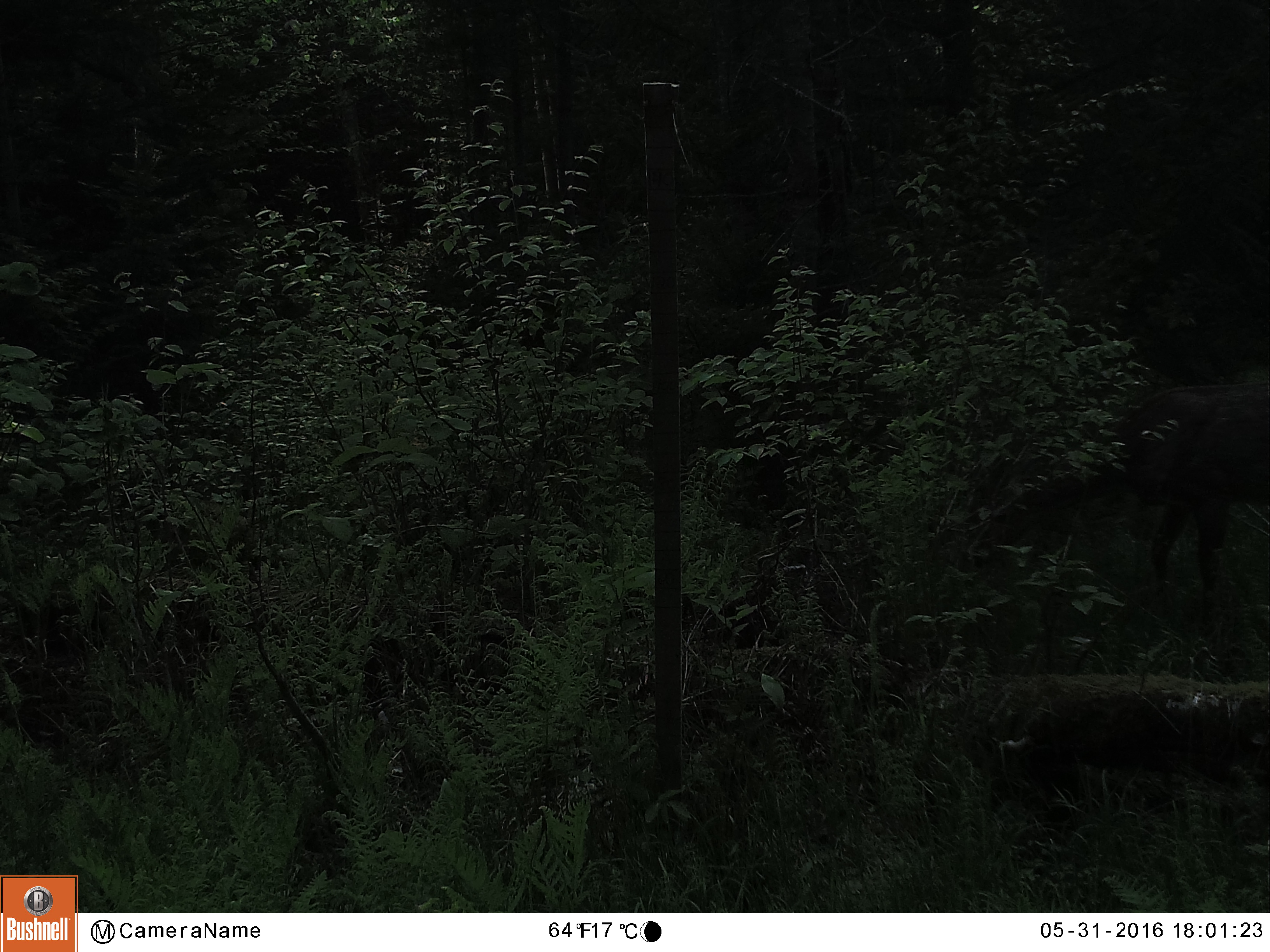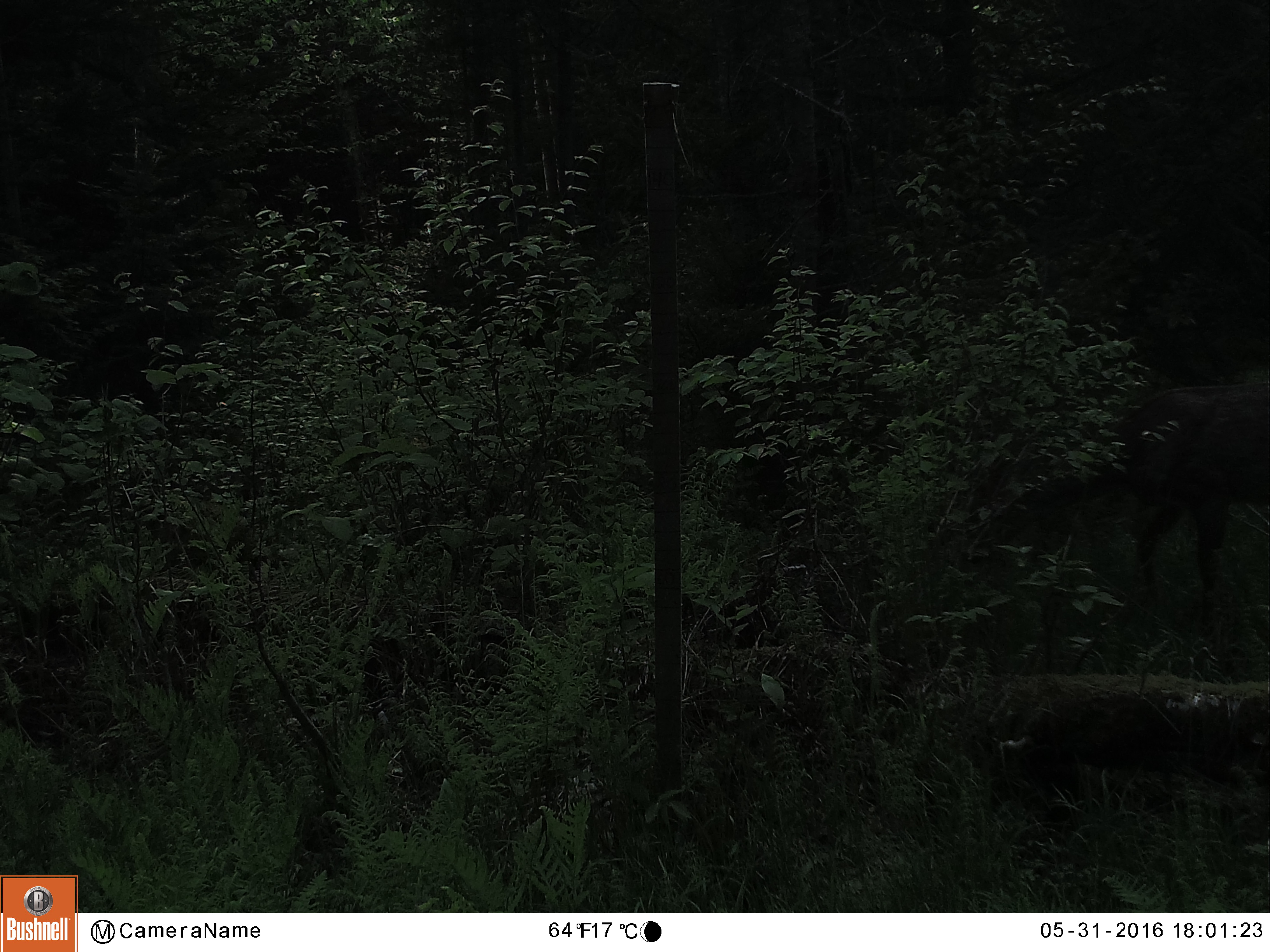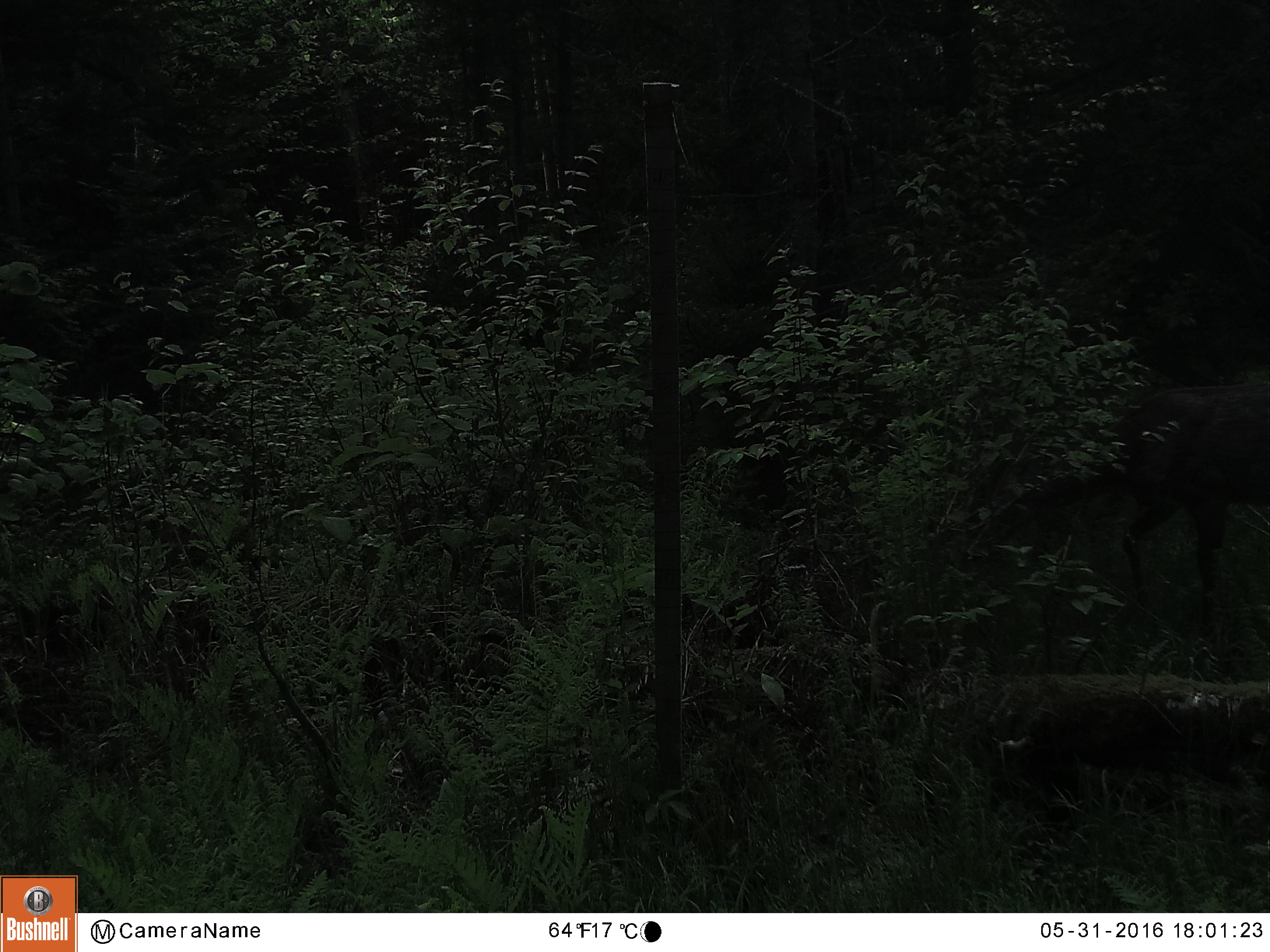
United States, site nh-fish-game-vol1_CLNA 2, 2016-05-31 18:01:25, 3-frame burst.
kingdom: Animalia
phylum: Chordata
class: Mammalia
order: Artiodactyla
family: Cervidae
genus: Odocoileus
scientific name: Odocoileus virginianus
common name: white-tailed deer